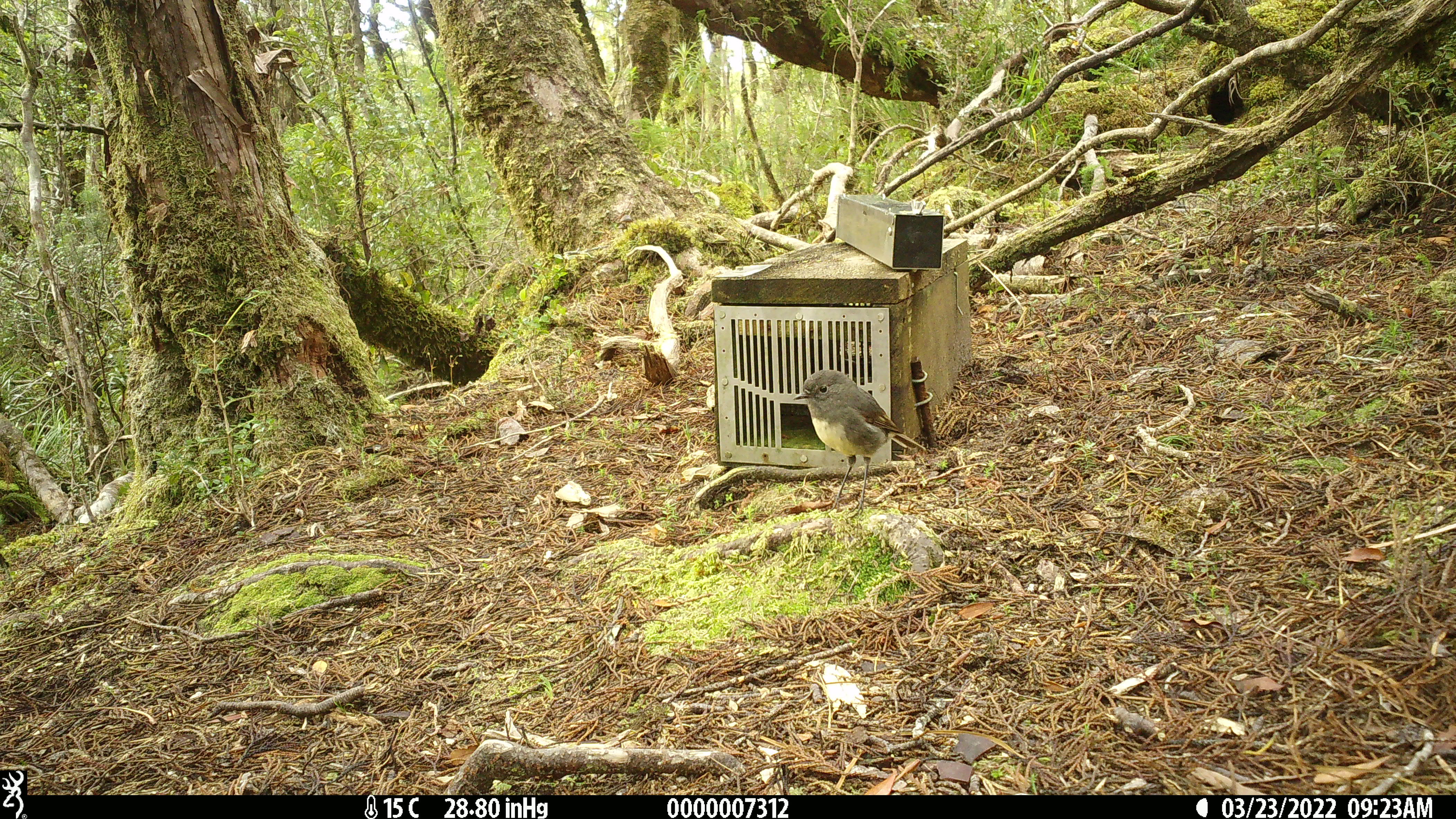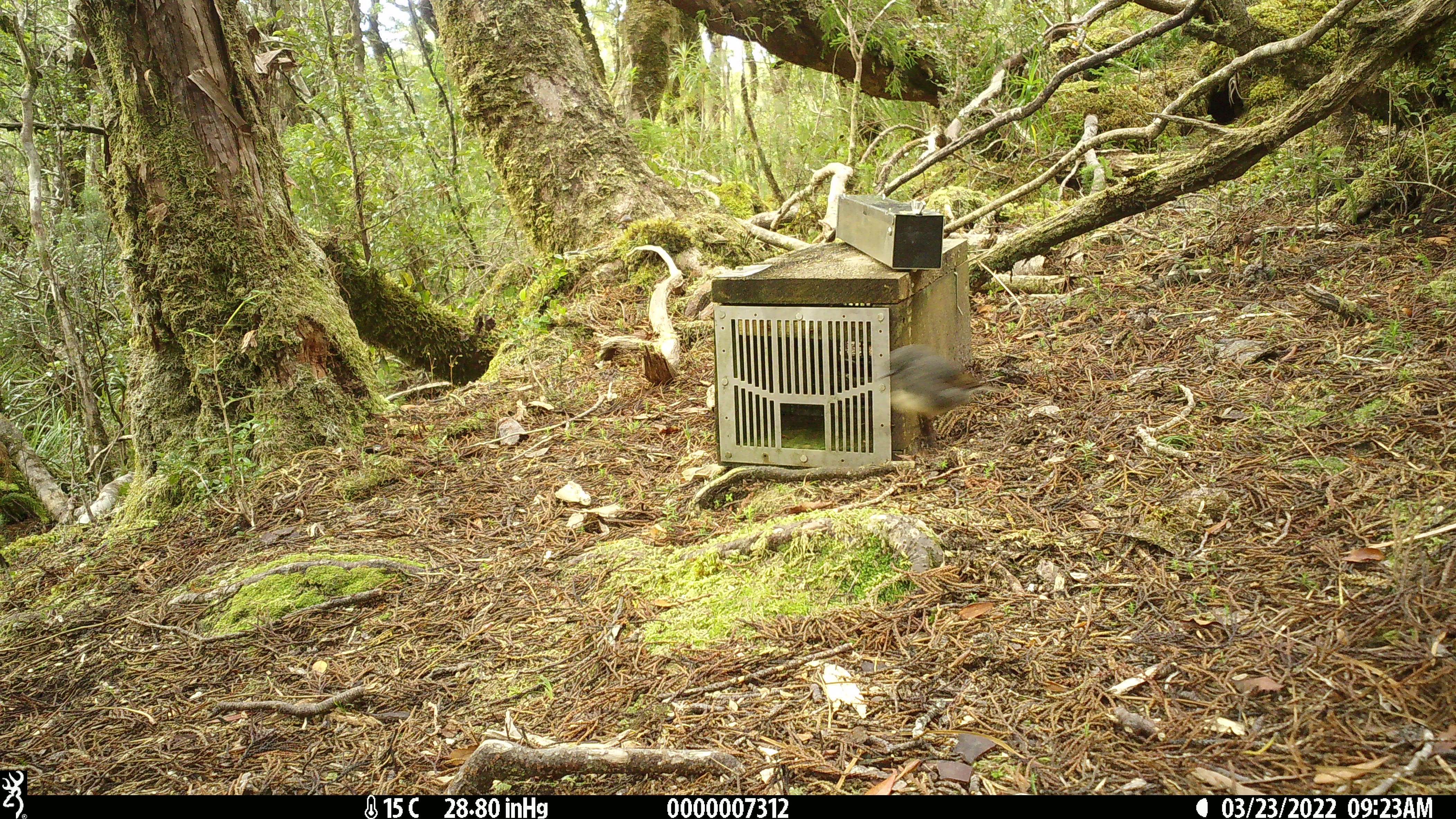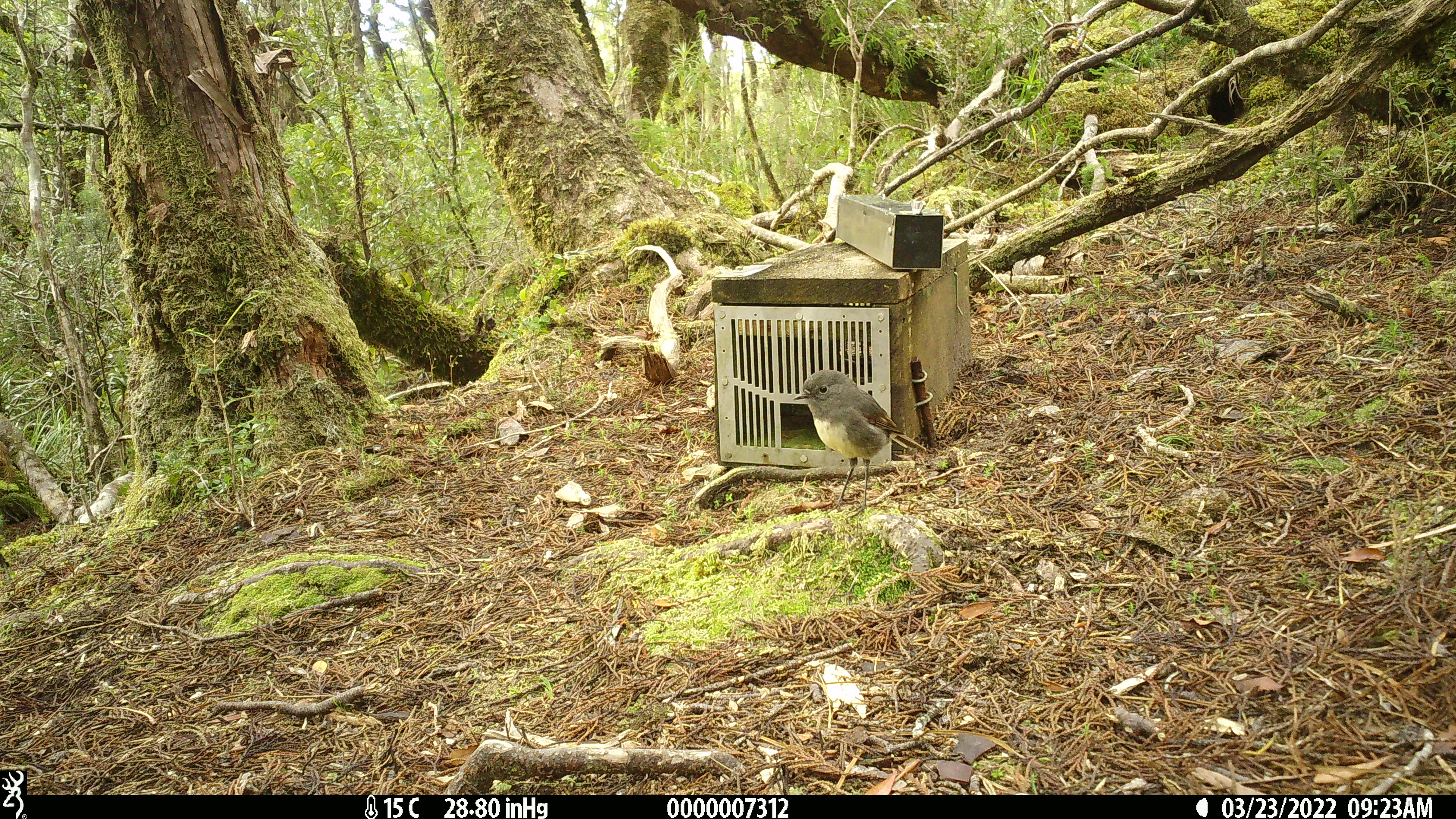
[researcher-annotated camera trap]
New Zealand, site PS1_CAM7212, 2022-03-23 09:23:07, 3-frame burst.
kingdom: Animalia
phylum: Chordata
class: Aves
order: Passeriformes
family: Petroicidae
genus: Petroica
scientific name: Petroica australis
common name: new zealand robin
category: robin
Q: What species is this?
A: Robin (new zealand robin) (Petroica australis).